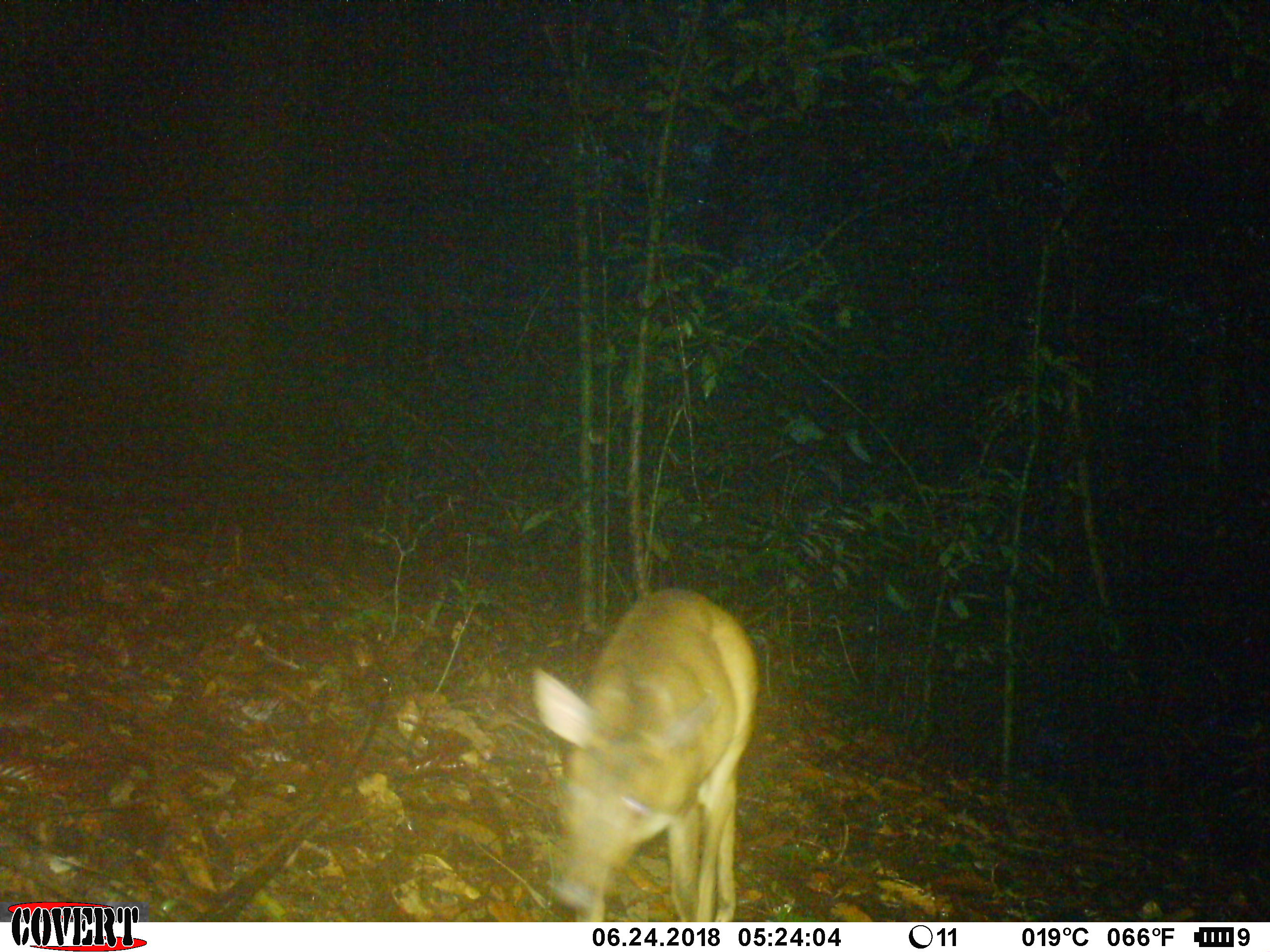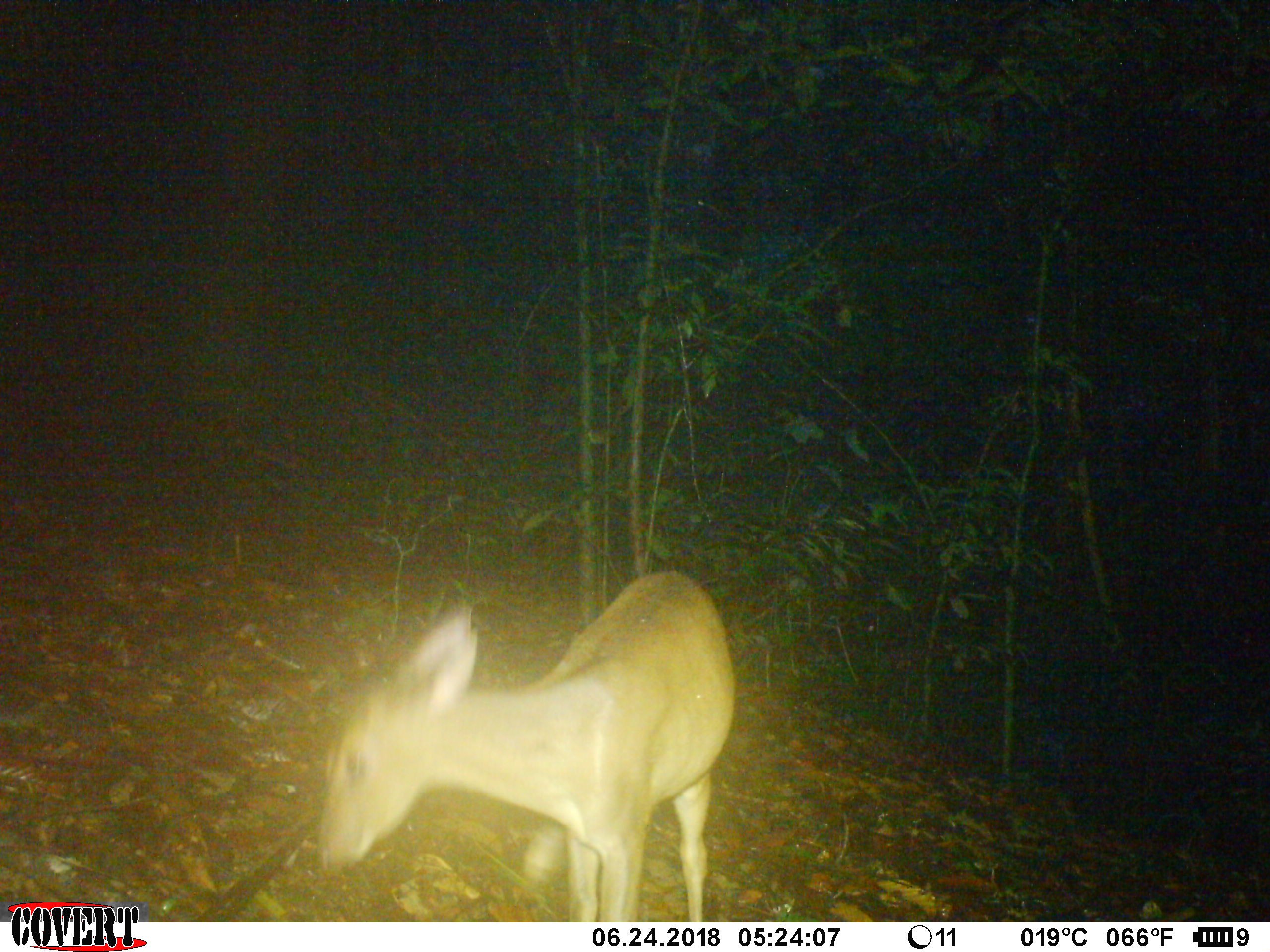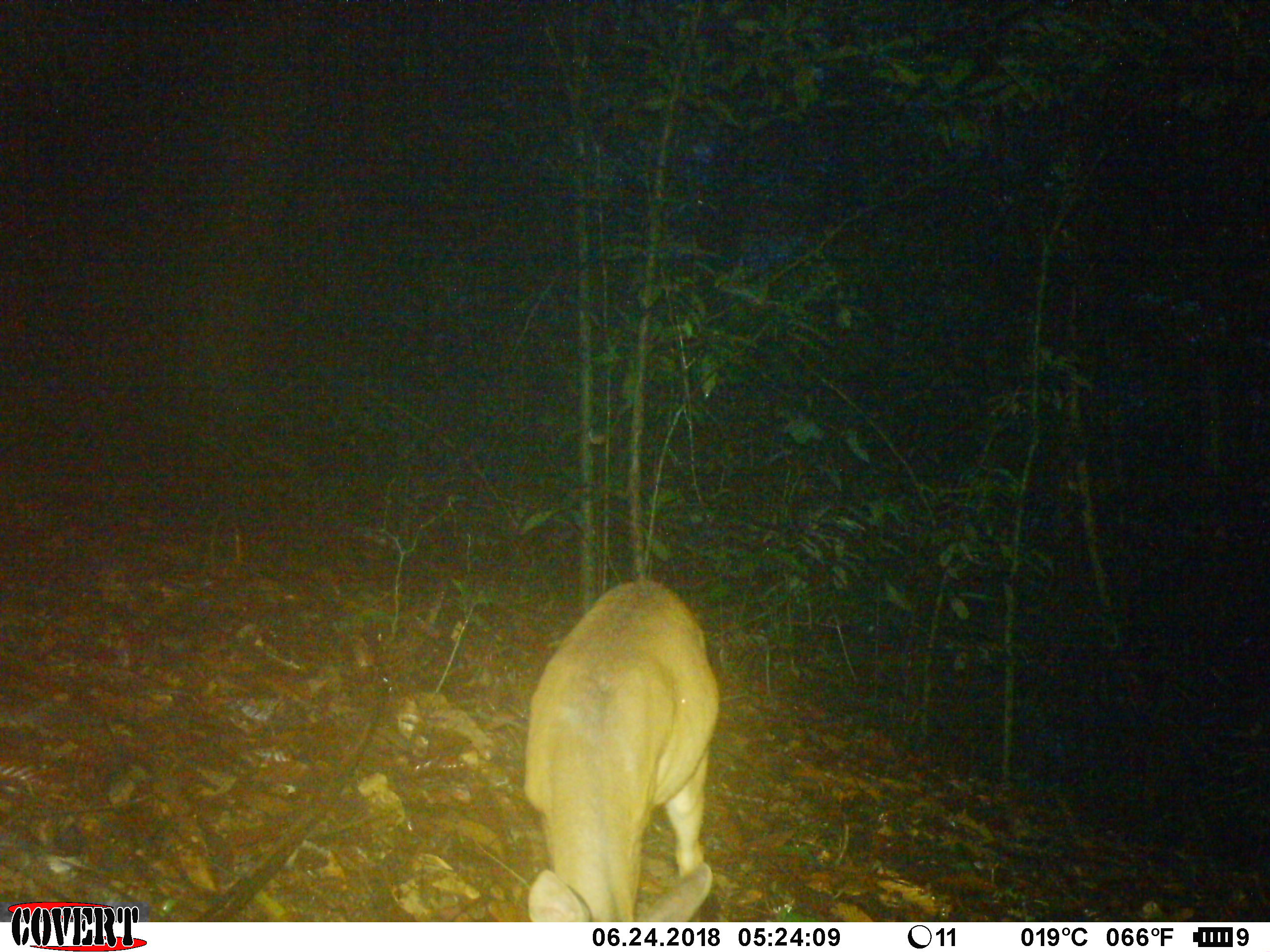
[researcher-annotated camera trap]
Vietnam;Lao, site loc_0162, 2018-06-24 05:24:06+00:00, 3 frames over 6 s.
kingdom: Animalia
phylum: Chordata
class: Mammalia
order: Artiodactyla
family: Cervidae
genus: Muntiacus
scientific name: Muntiacus vuquangensis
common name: large-antlered muntjac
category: large antlered muntjac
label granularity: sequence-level